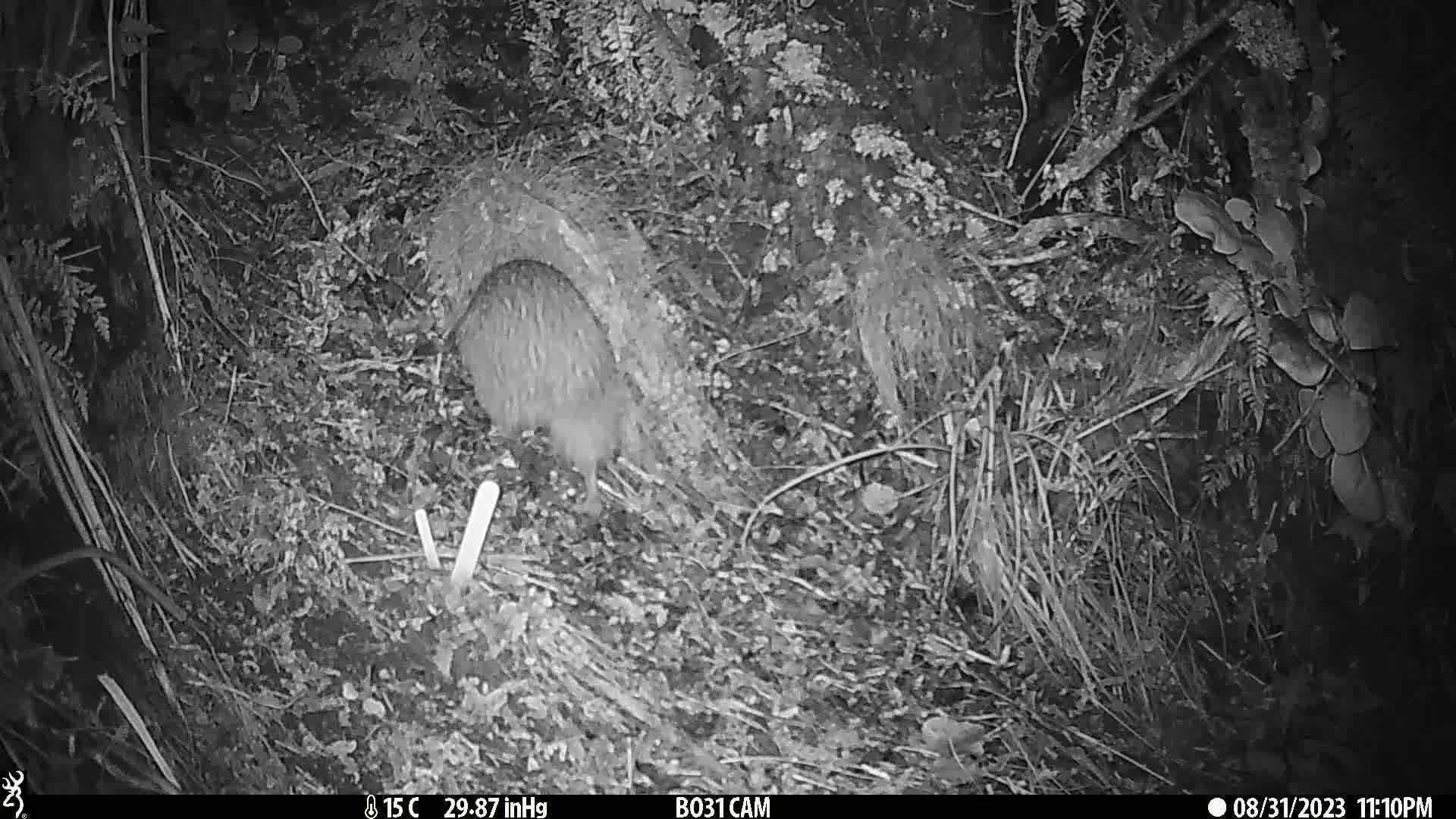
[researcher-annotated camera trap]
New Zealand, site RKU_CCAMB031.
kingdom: Animalia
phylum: Chordata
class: Aves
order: Apterygiformes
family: Apterygidae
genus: Apteryx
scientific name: Apteryx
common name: kiwi